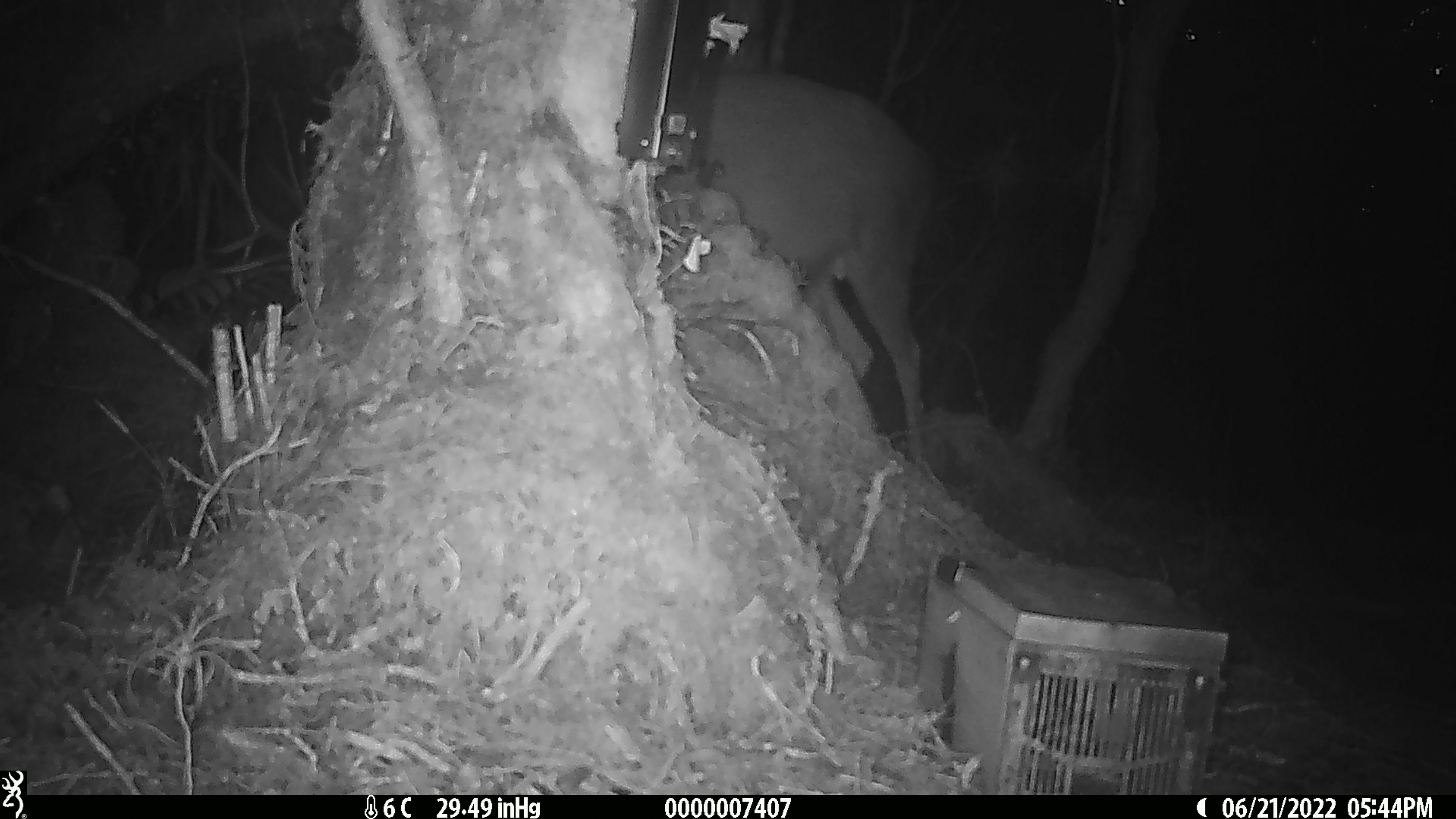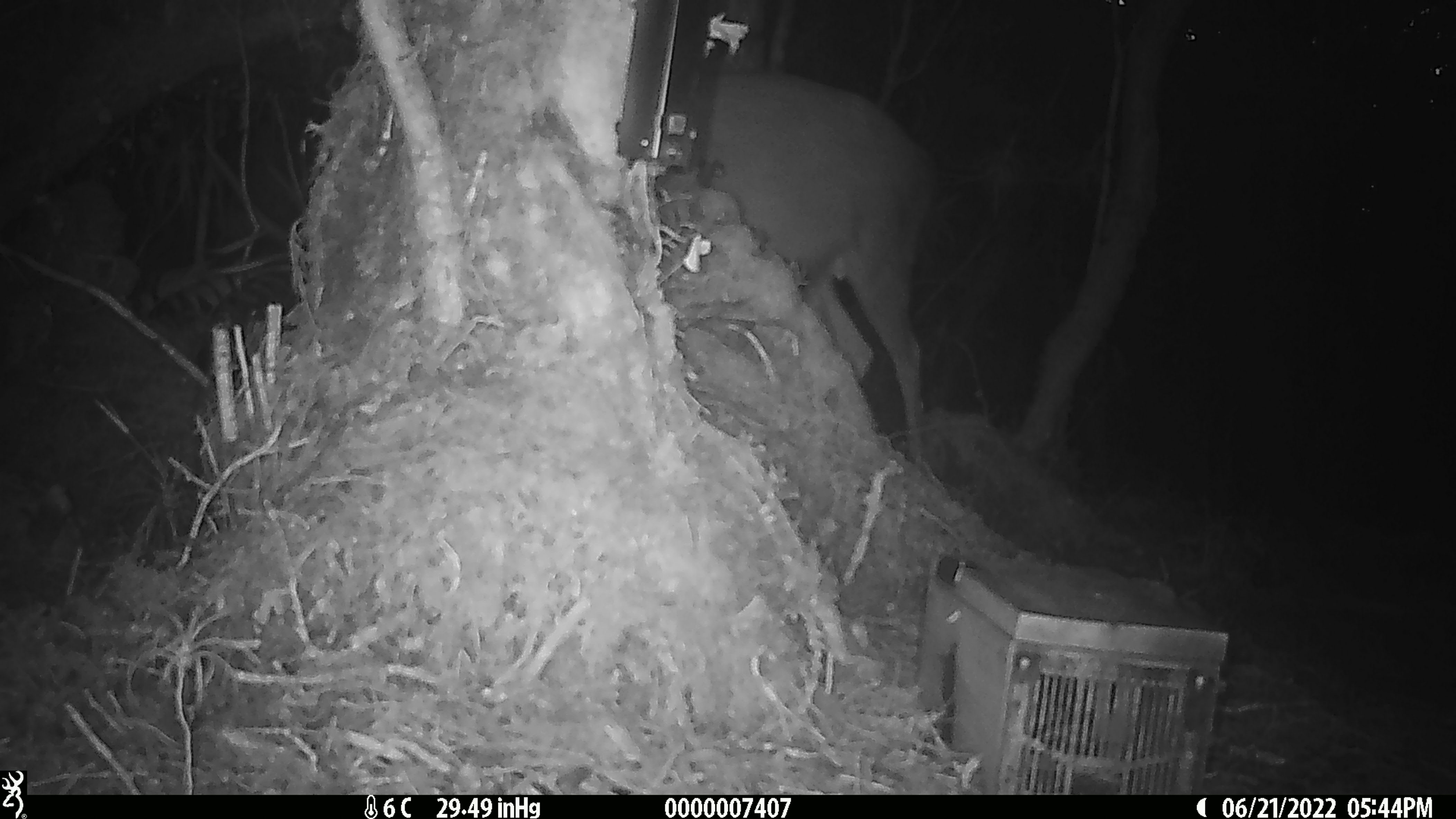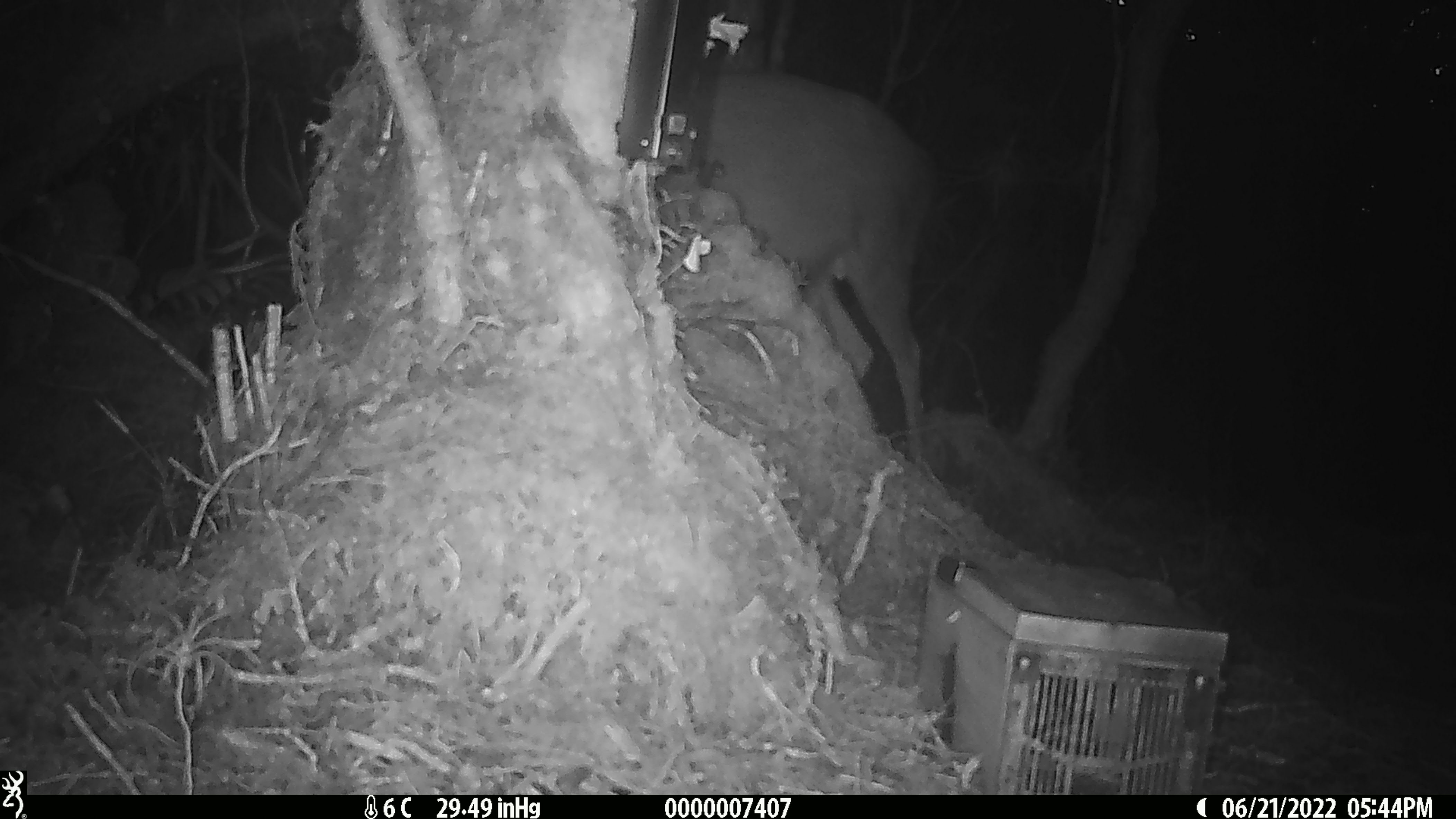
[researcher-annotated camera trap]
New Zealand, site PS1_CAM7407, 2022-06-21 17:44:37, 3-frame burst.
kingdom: Animalia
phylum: Chordata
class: Mammalia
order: Artiodactyla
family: Cervidae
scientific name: Cervidae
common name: deer